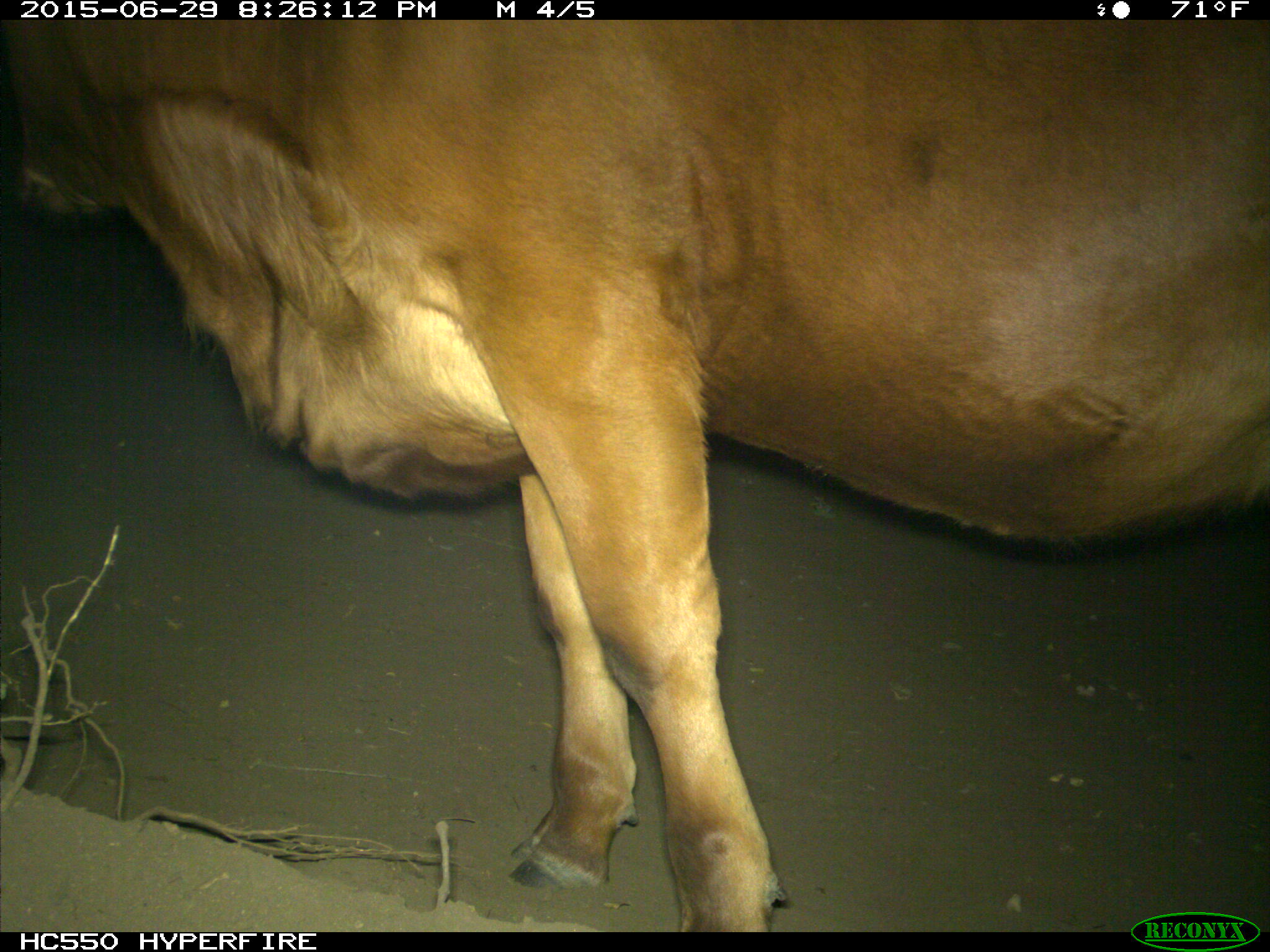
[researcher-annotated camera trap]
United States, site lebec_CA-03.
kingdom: Animalia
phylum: Chordata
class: Mammalia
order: Artiodactyla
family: Bovidae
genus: Bos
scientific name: Bos taurus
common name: domestic cow